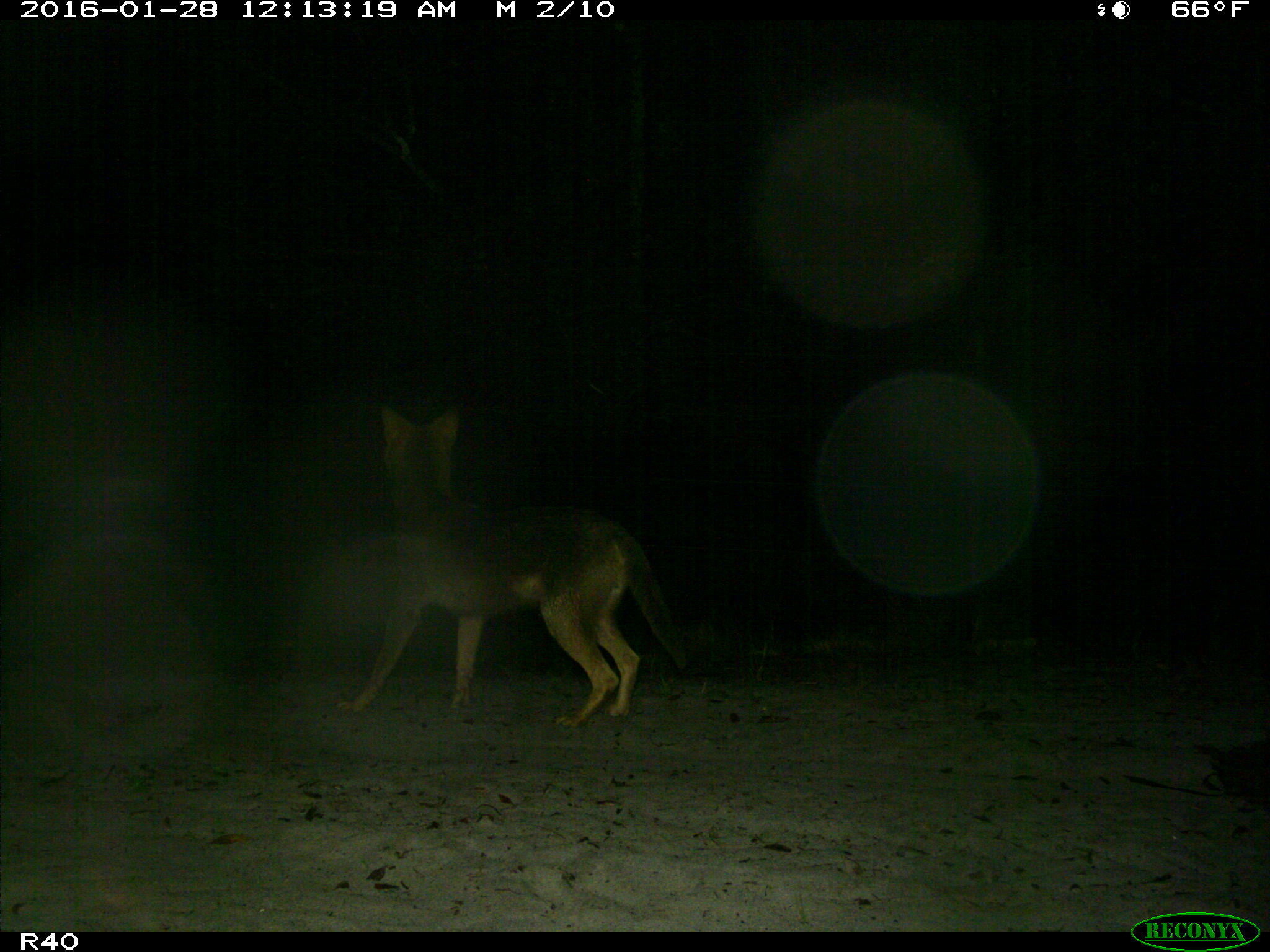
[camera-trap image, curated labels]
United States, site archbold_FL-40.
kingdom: Animalia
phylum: Chordata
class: Mammalia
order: Carnivora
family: Felidae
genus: Lynx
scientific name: Lynx rufus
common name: bobcat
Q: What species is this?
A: Lynx rufus (bobcat).